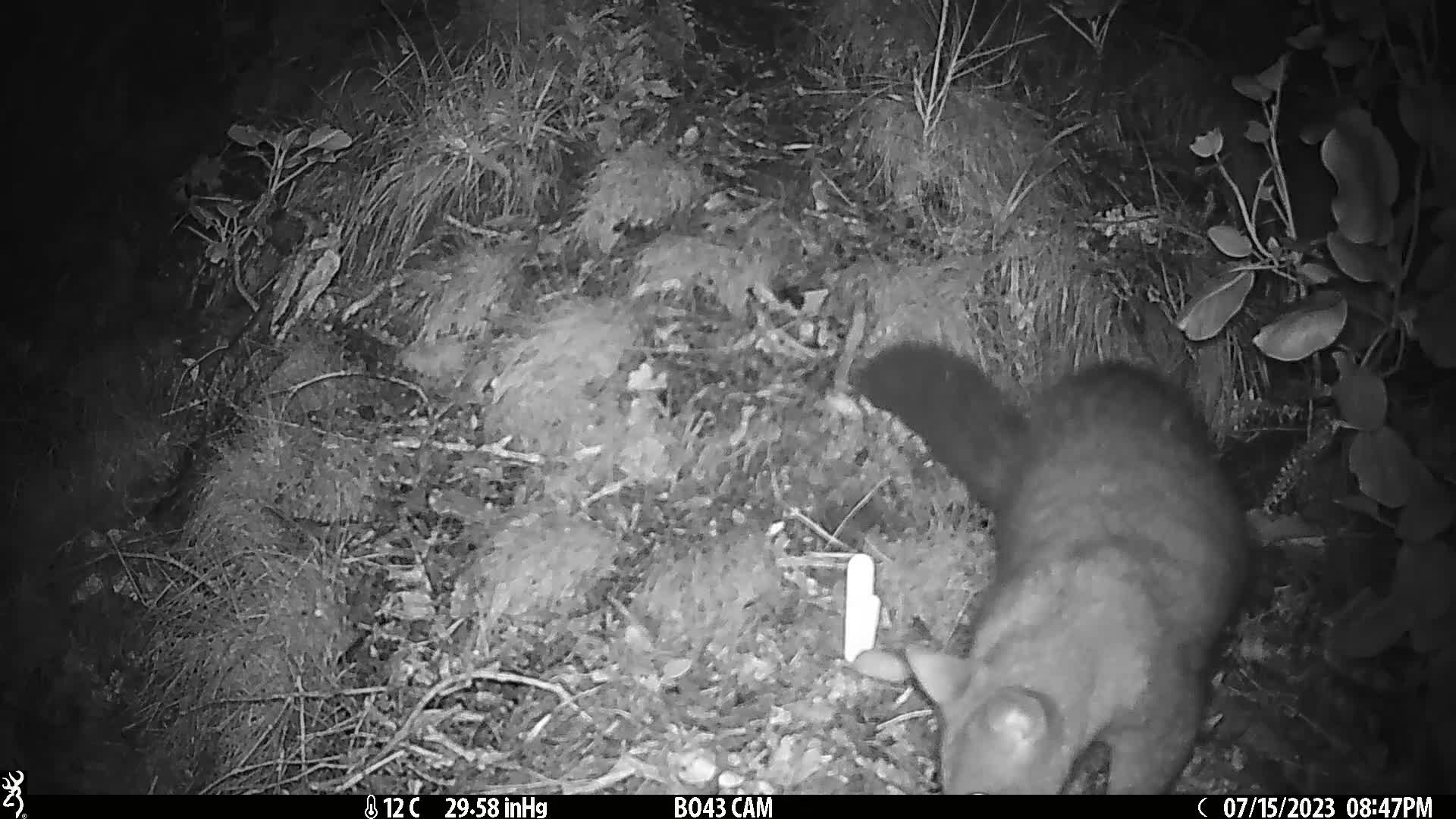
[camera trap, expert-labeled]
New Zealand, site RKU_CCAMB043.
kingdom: Animalia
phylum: Chordata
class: Mammalia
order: Diprotodontia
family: Phalangeridae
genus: Trichosurus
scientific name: Trichosurus vulpecula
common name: common brushtail possum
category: possum